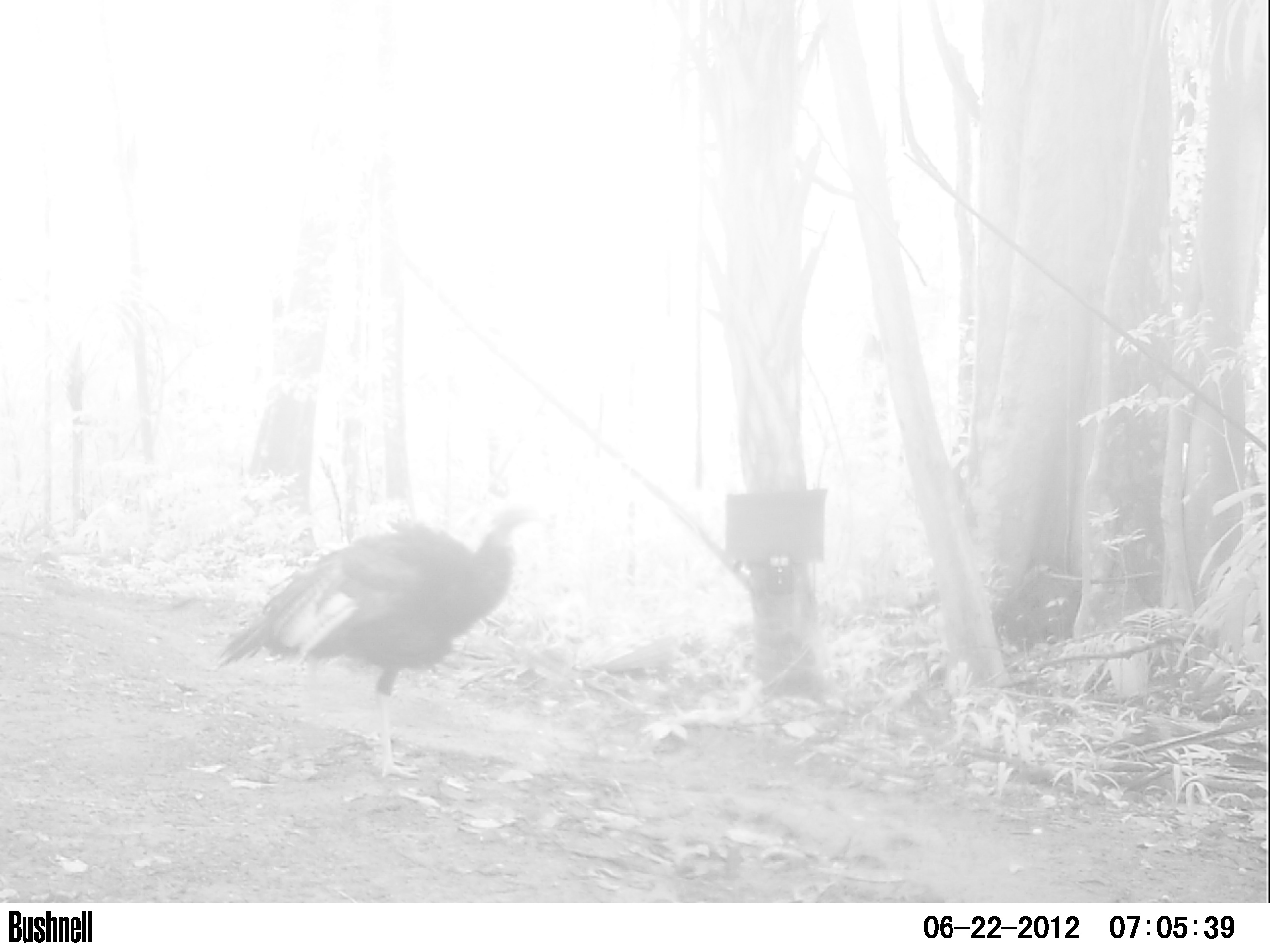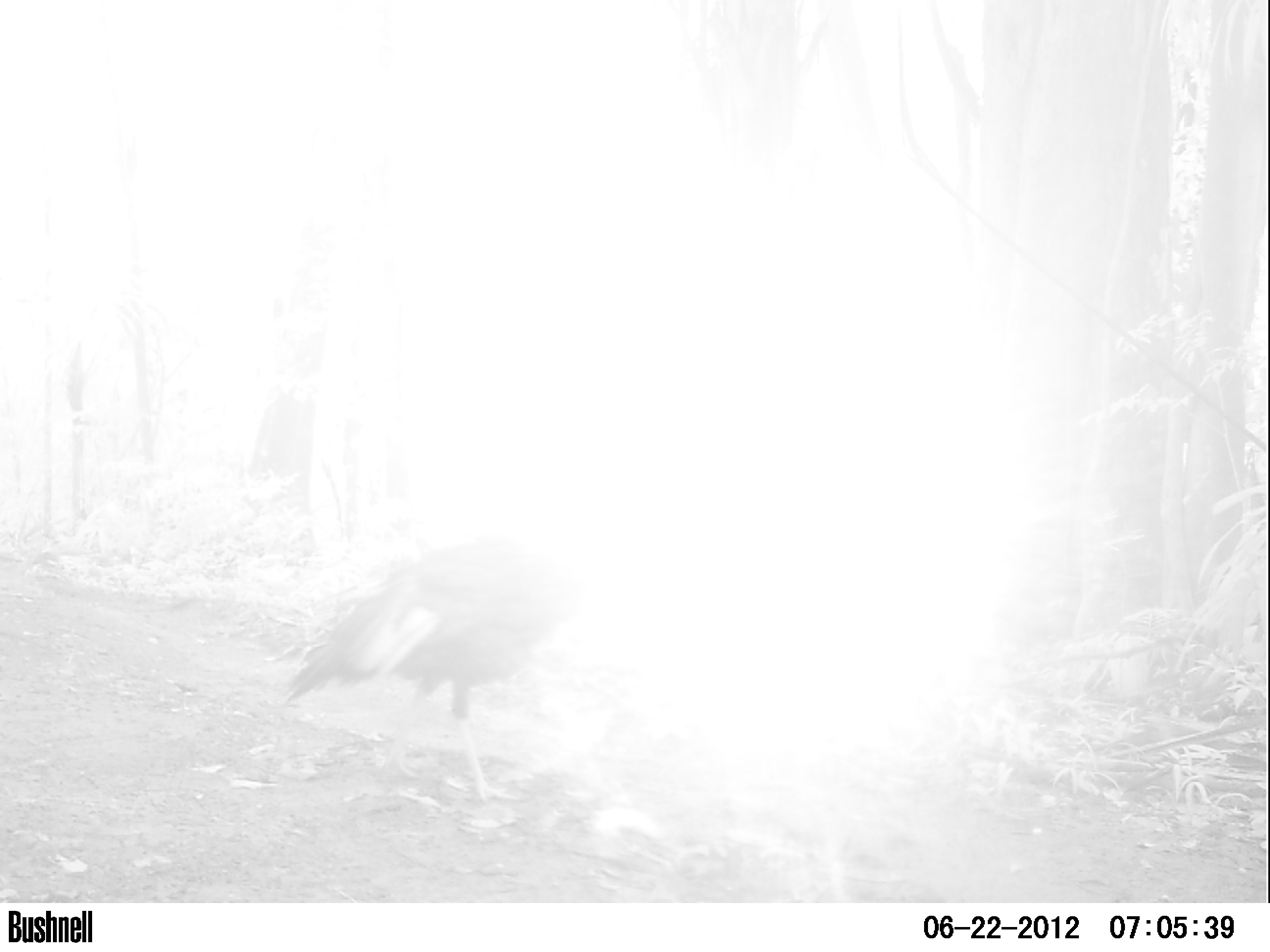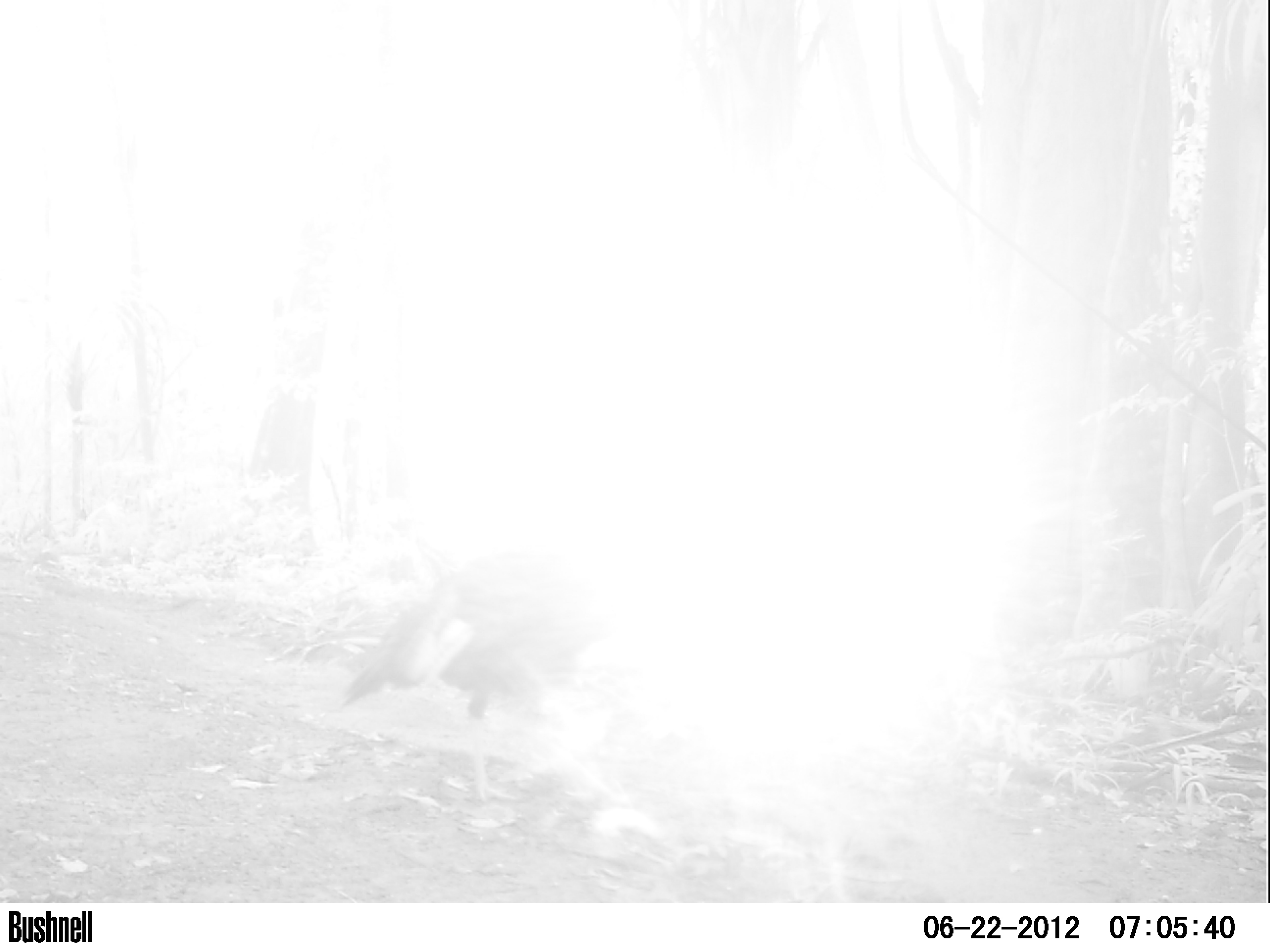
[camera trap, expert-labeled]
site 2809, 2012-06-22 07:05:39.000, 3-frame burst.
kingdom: Animalia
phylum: Chordata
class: Aves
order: Galliformes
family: Phasianidae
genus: Meleagris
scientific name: Meleagris ocellata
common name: ocellated turkey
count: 1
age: adult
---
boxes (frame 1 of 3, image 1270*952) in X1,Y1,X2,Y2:
meleagris ocellata: 213,499,552,782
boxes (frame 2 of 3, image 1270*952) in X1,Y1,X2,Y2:
meleagris ocellata: 279,501,618,804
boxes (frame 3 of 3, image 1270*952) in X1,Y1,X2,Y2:
meleagris ocellata: 335,539,637,804